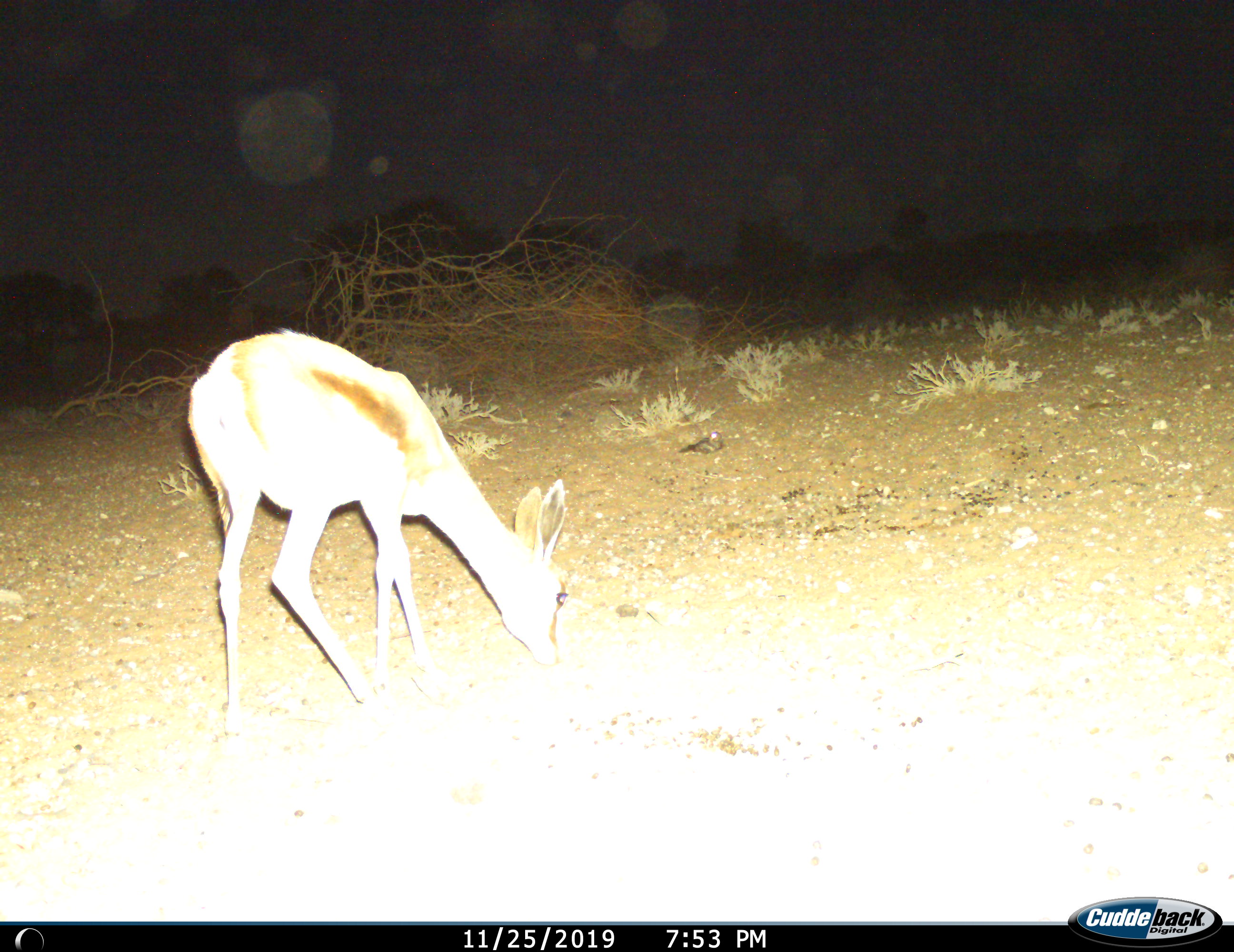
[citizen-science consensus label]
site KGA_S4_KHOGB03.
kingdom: Animalia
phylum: Chordata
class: Mammalia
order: Artiodactyla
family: Bovidae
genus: Antidorcas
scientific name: Antidorcas marsupialis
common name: springbok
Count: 1.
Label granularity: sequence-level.